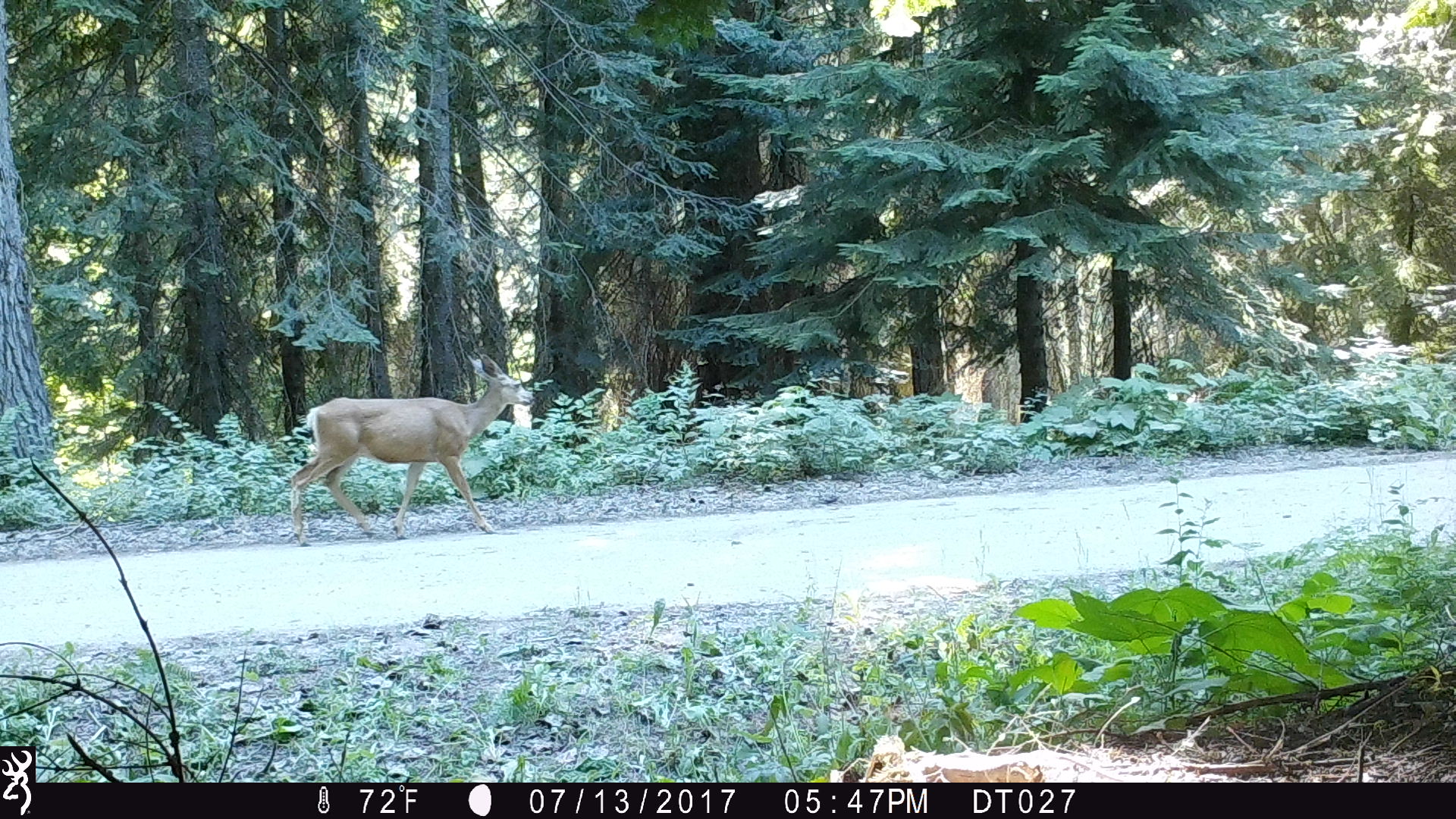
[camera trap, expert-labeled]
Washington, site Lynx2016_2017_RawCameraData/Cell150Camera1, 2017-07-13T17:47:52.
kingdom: Animalia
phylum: Chordata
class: Mammalia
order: Artiodactyla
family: Cervidae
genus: Odocoileus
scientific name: Odocoileus hemionus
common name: mule deer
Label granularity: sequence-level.